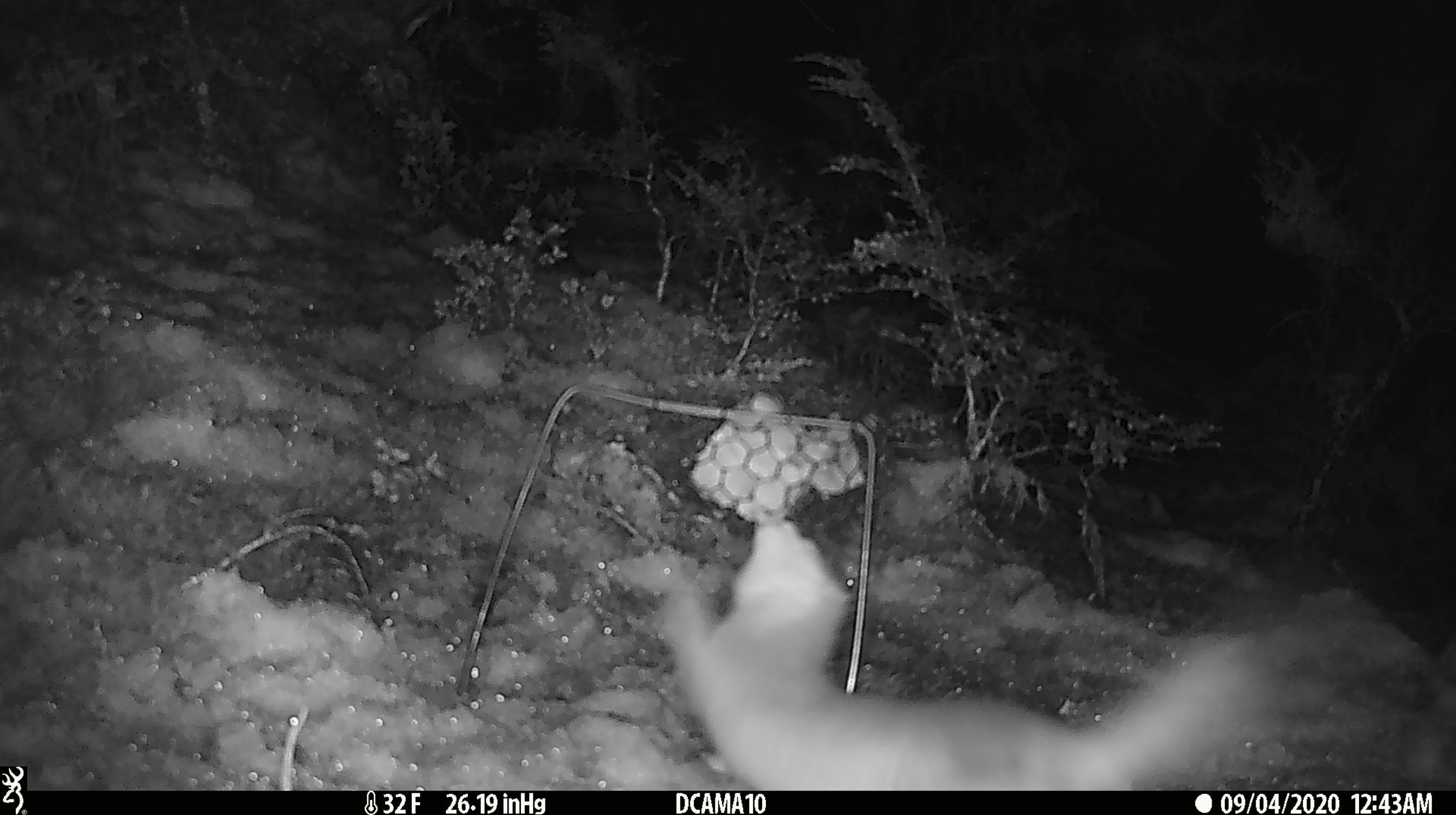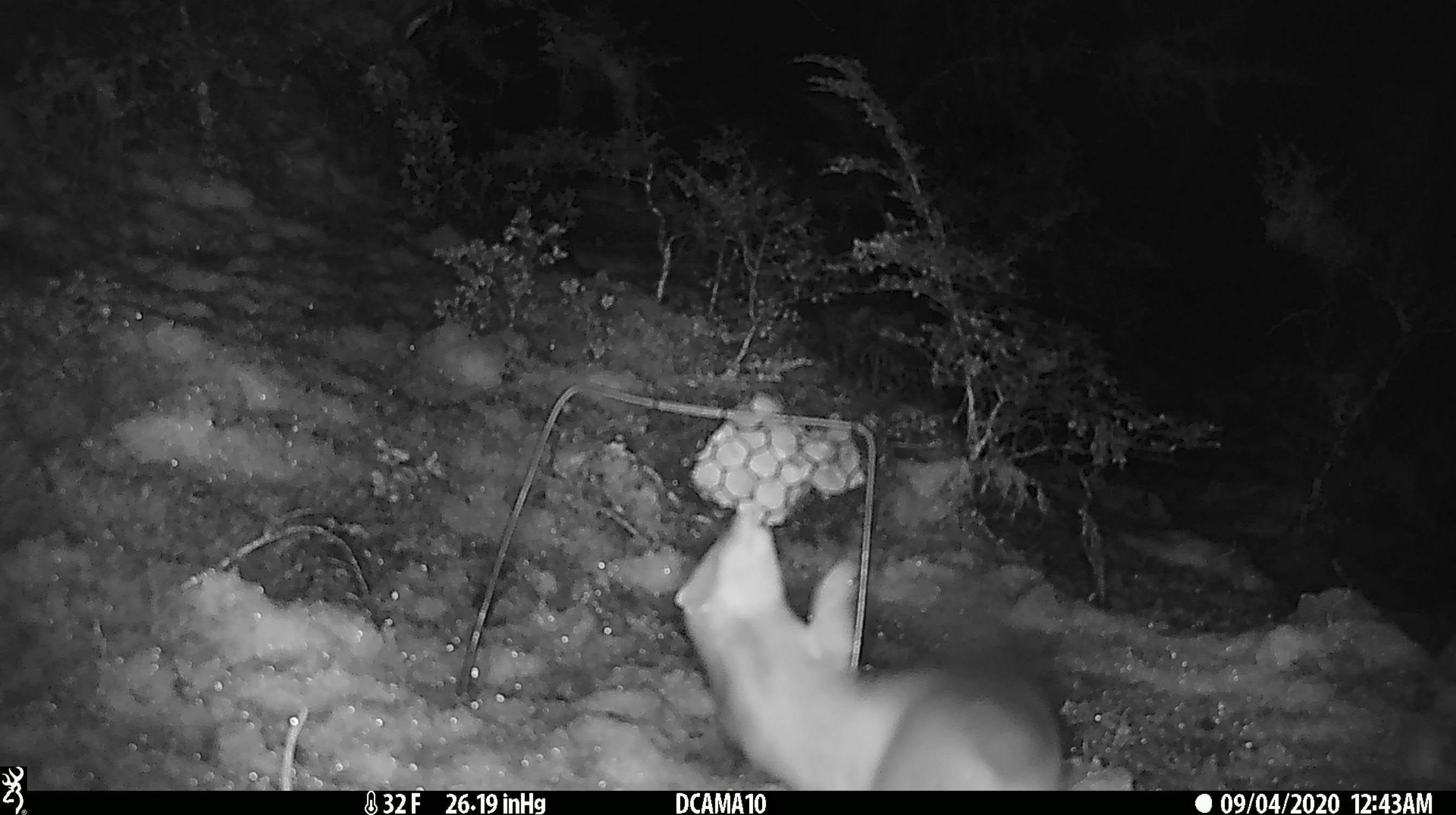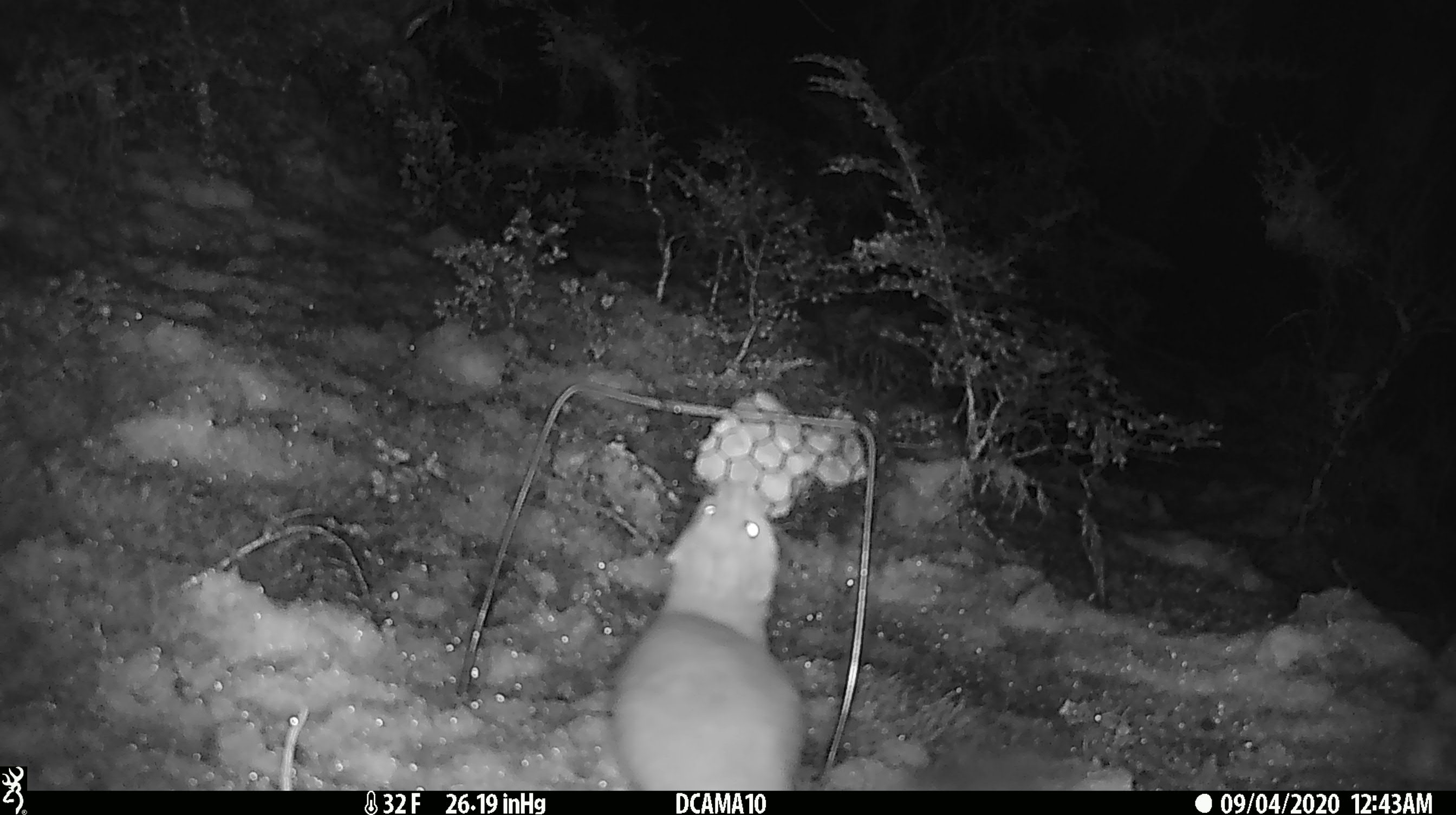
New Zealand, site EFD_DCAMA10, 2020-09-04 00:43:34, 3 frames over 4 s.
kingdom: Animalia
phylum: Chordata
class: Mammalia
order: Carnivora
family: Mustelidae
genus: Mustela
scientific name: Mustela erminea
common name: stoat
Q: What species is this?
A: Stoat (Mustela erminea).